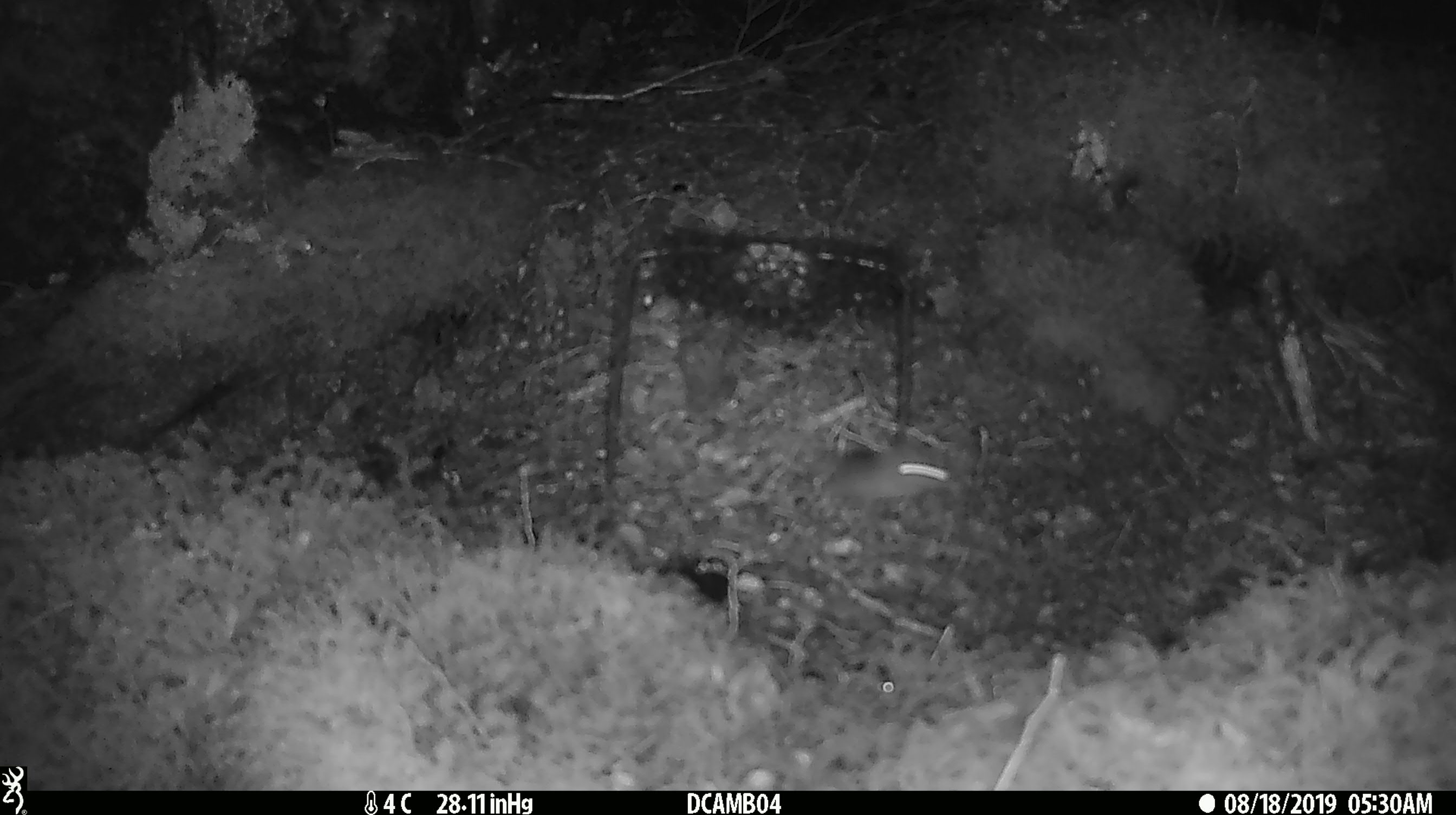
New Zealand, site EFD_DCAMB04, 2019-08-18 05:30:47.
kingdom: Animalia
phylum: Chordata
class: Mammalia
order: Rodentia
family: Muridae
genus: Mus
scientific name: Mus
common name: mouse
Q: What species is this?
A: Mouse (Mus).